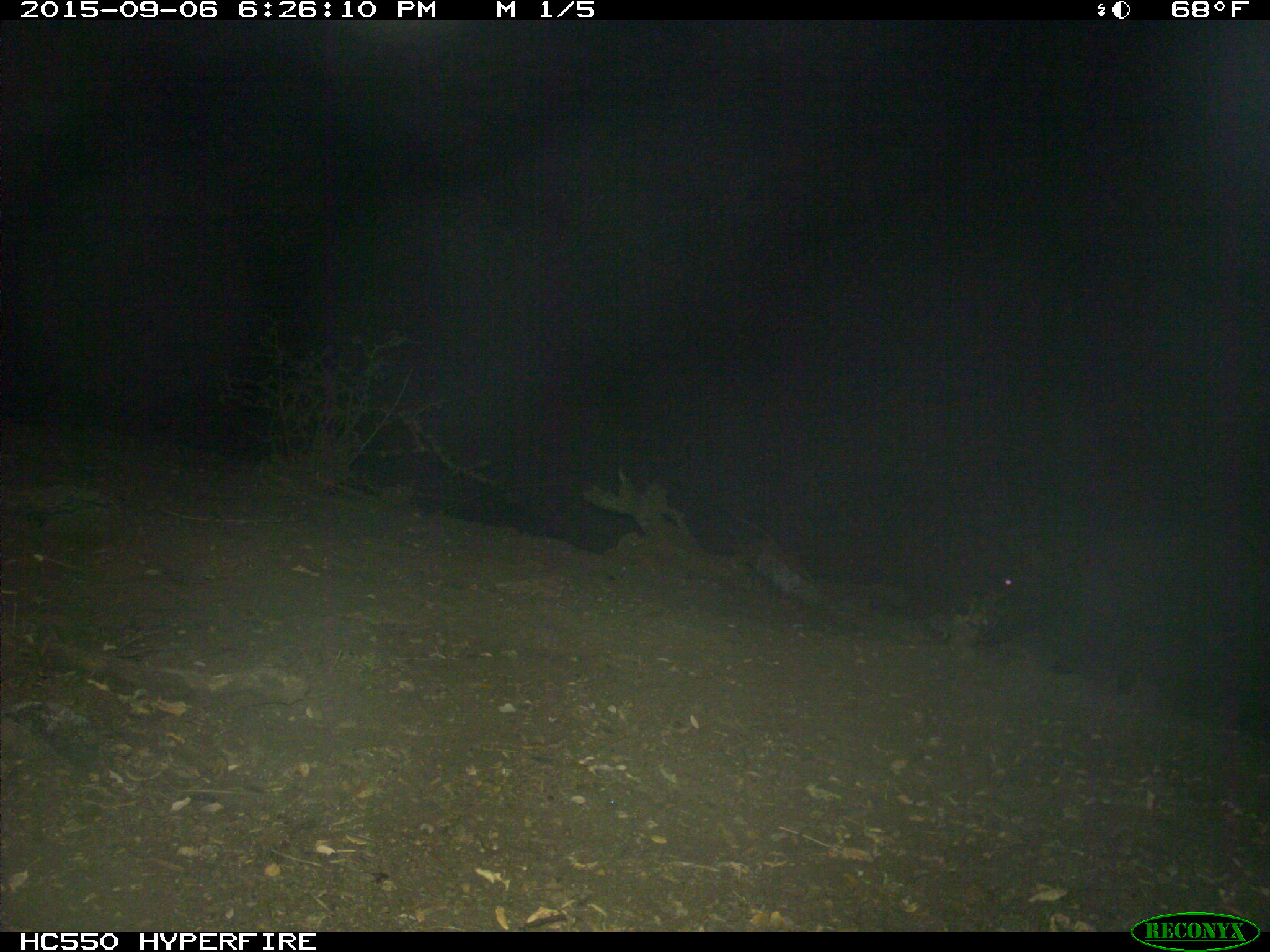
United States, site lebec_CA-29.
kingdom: Animalia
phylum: Chordata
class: Mammalia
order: Artiodactyla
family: Suidae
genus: Sus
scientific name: Sus scrofa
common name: wild boar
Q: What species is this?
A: Sus scrofa (wild boar).